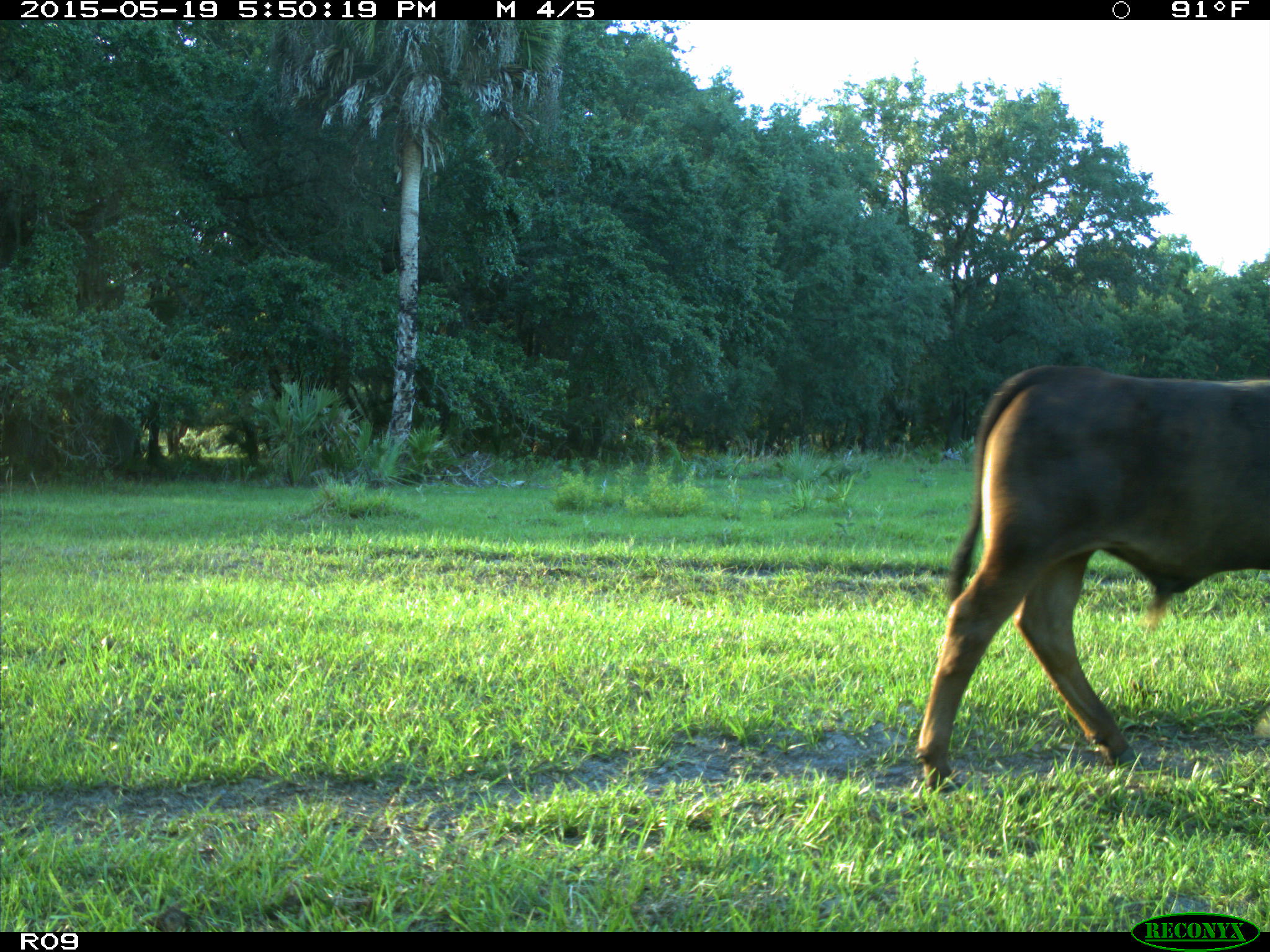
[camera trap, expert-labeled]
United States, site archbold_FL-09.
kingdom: Animalia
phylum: Chordata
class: Mammalia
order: Artiodactyla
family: Bovidae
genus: Bos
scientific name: Bos taurus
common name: domestic cow